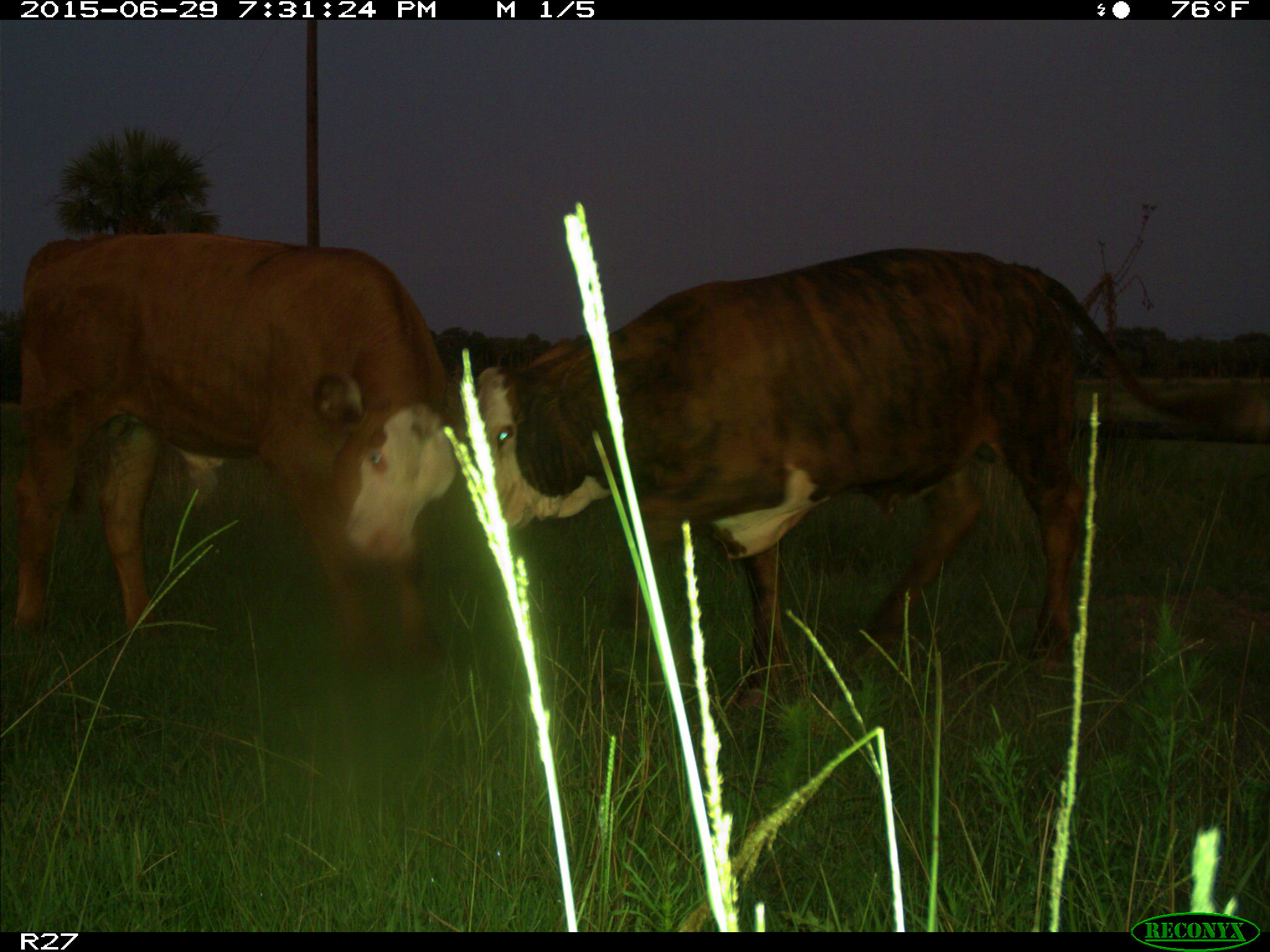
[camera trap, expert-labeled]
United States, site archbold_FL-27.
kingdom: Animalia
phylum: Chordata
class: Mammalia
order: Artiodactyla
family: Bovidae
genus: Bos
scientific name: Bos taurus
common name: domestic cow